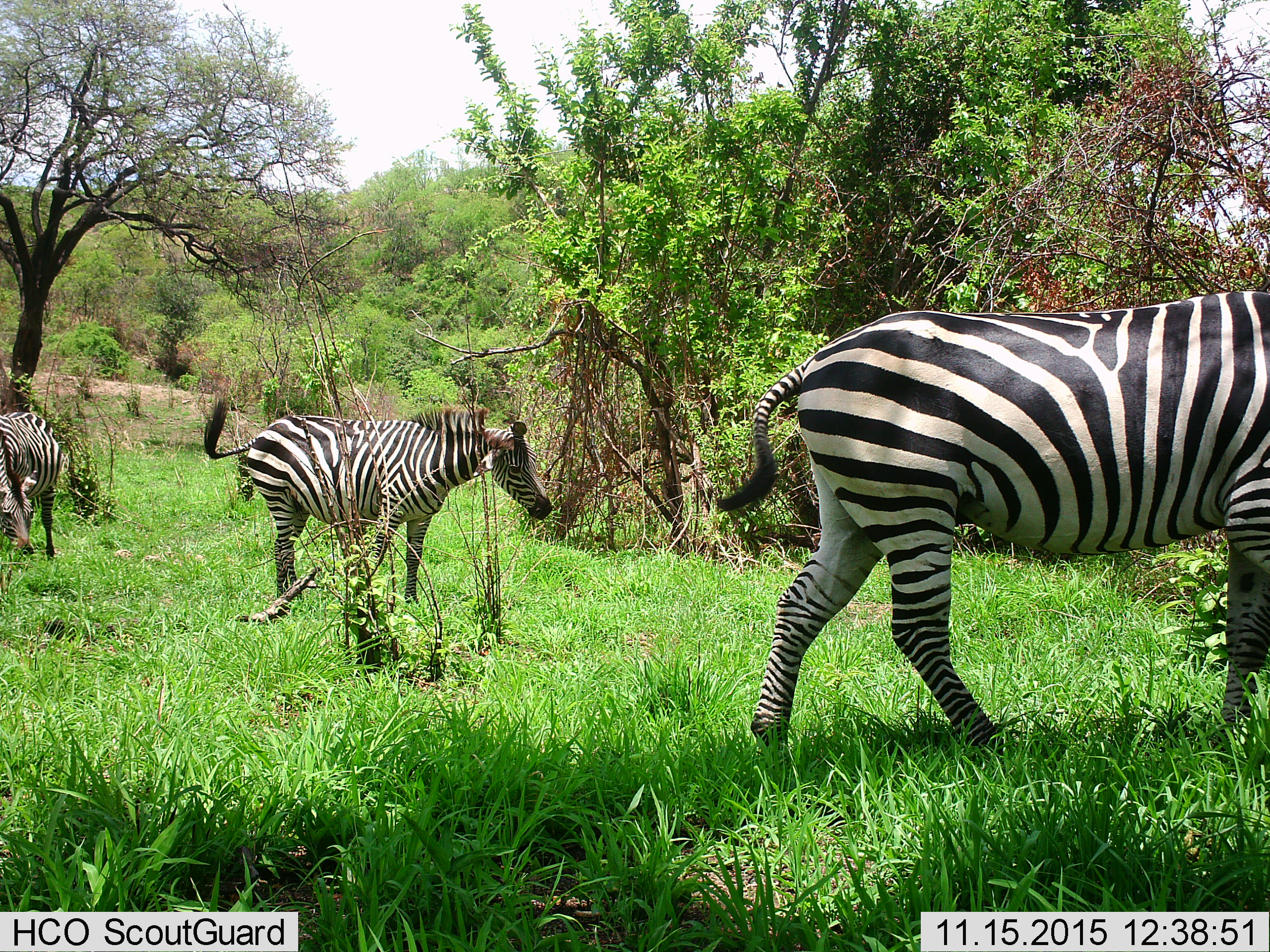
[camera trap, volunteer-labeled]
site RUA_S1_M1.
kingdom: Animalia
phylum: Chordata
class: Mammalia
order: Perissodactyla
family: Equidae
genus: Equus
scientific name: Equus quagga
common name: plains zebra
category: zebraplains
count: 3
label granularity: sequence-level